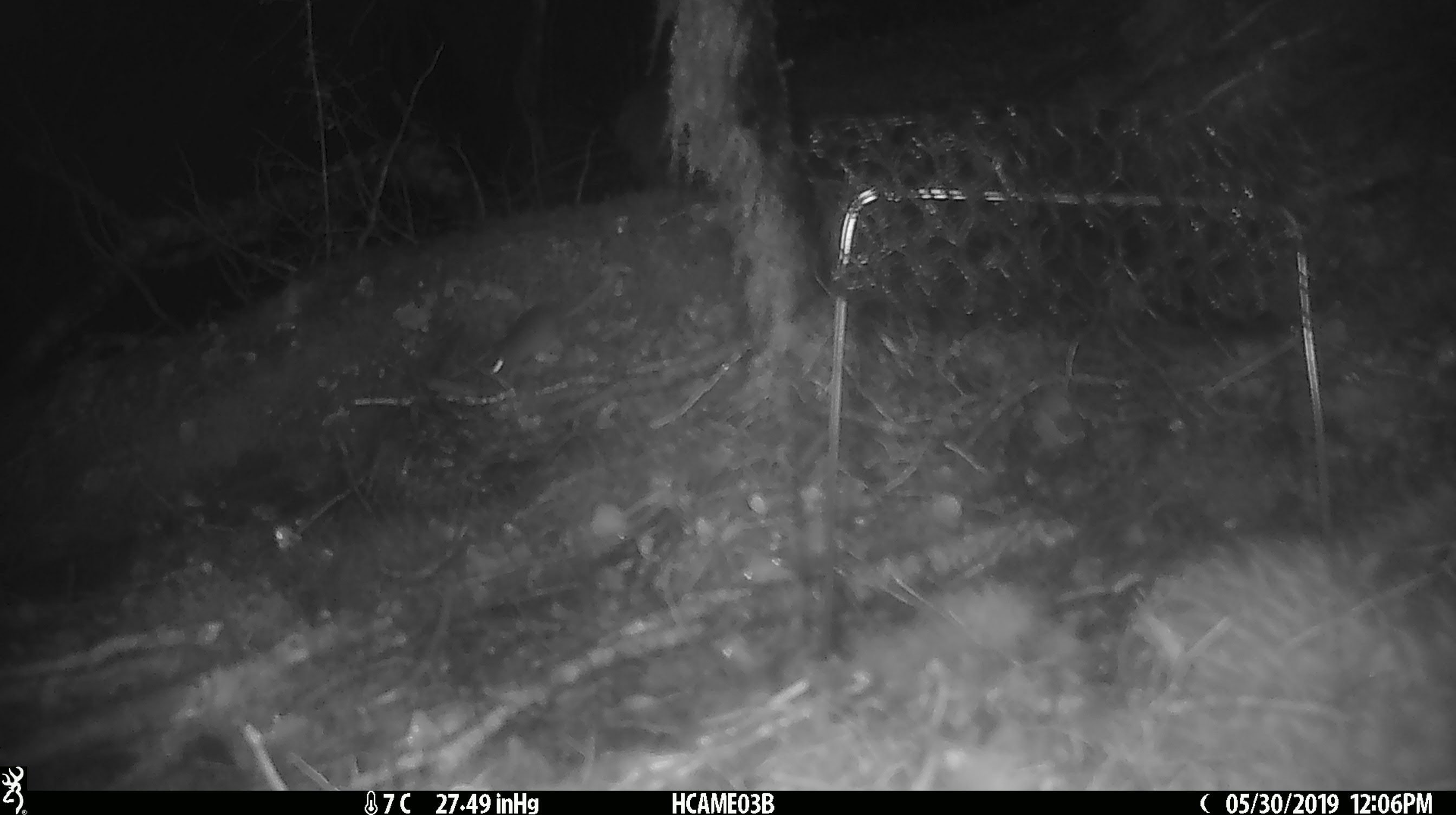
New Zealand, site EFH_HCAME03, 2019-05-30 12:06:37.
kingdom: Animalia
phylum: Chordata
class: Mammalia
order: Rodentia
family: Muridae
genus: Mus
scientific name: Mus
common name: mouse